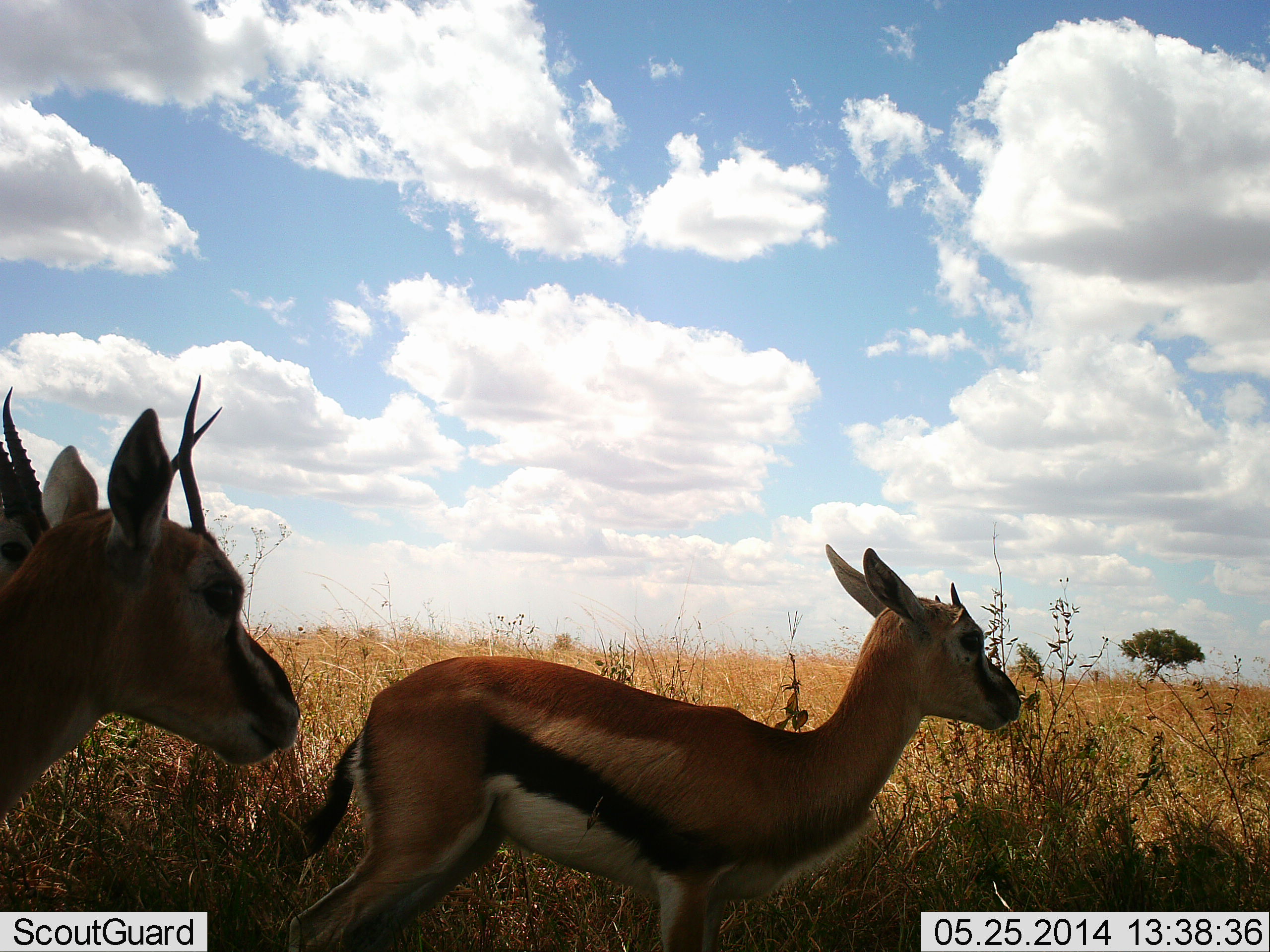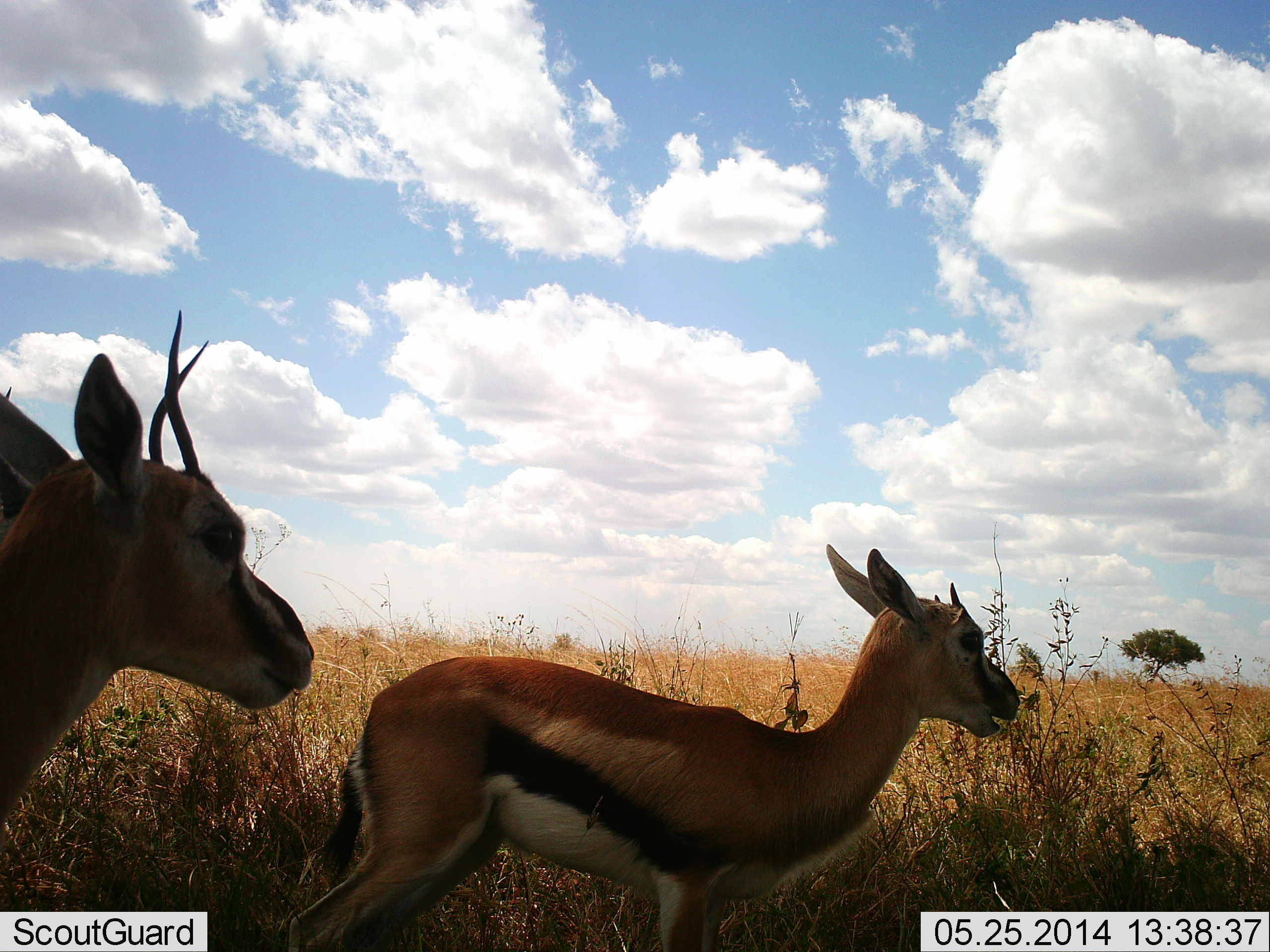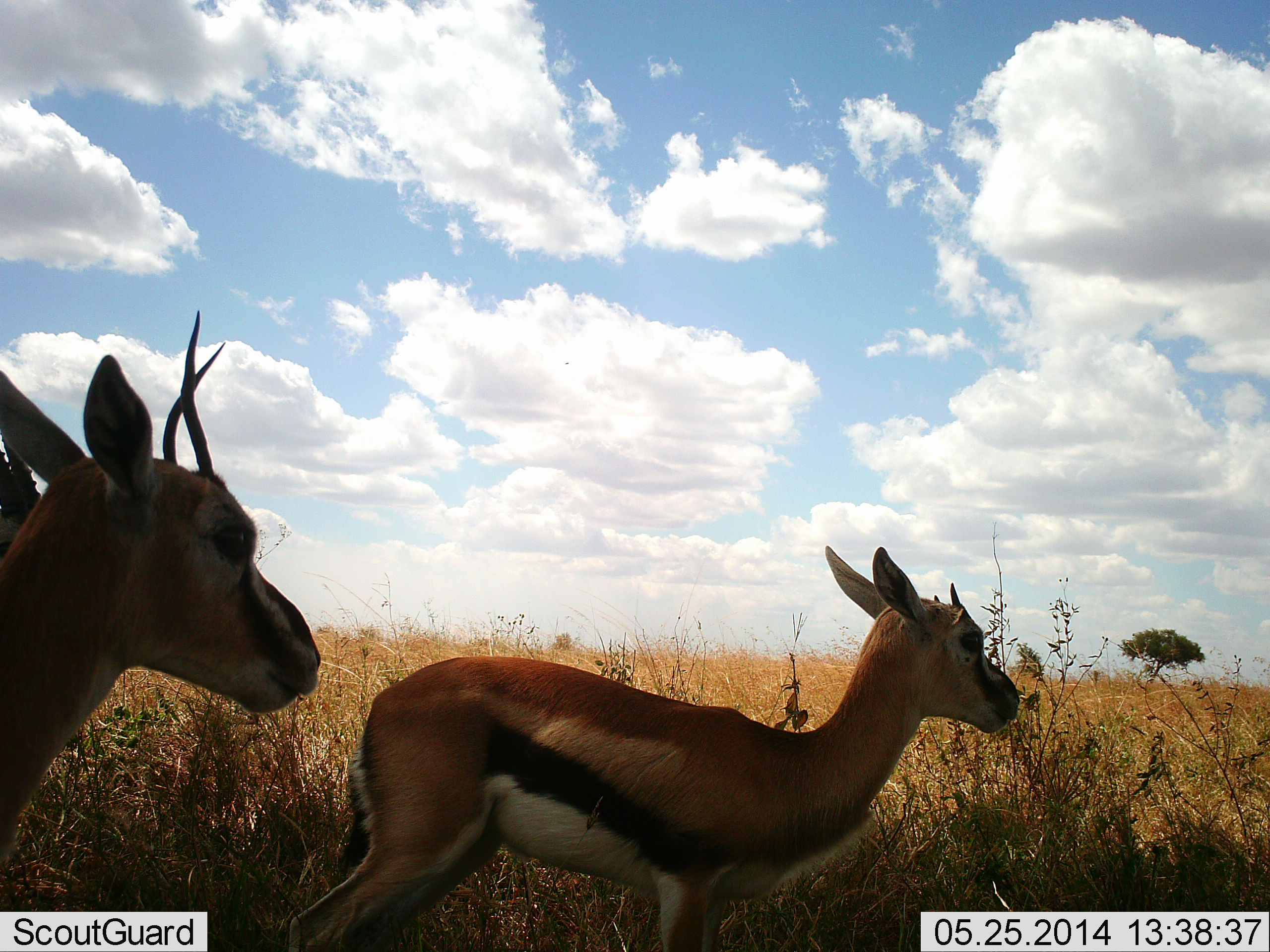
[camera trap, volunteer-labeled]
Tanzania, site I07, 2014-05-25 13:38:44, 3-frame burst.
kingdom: Animalia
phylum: Chordata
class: Mammalia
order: Artiodactyla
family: Bovidae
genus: Eudorcas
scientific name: Eudorcas thomsonii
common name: thomson's gazelle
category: gazellethomsons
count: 3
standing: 100%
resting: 0%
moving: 0%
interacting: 0%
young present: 10%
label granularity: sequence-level